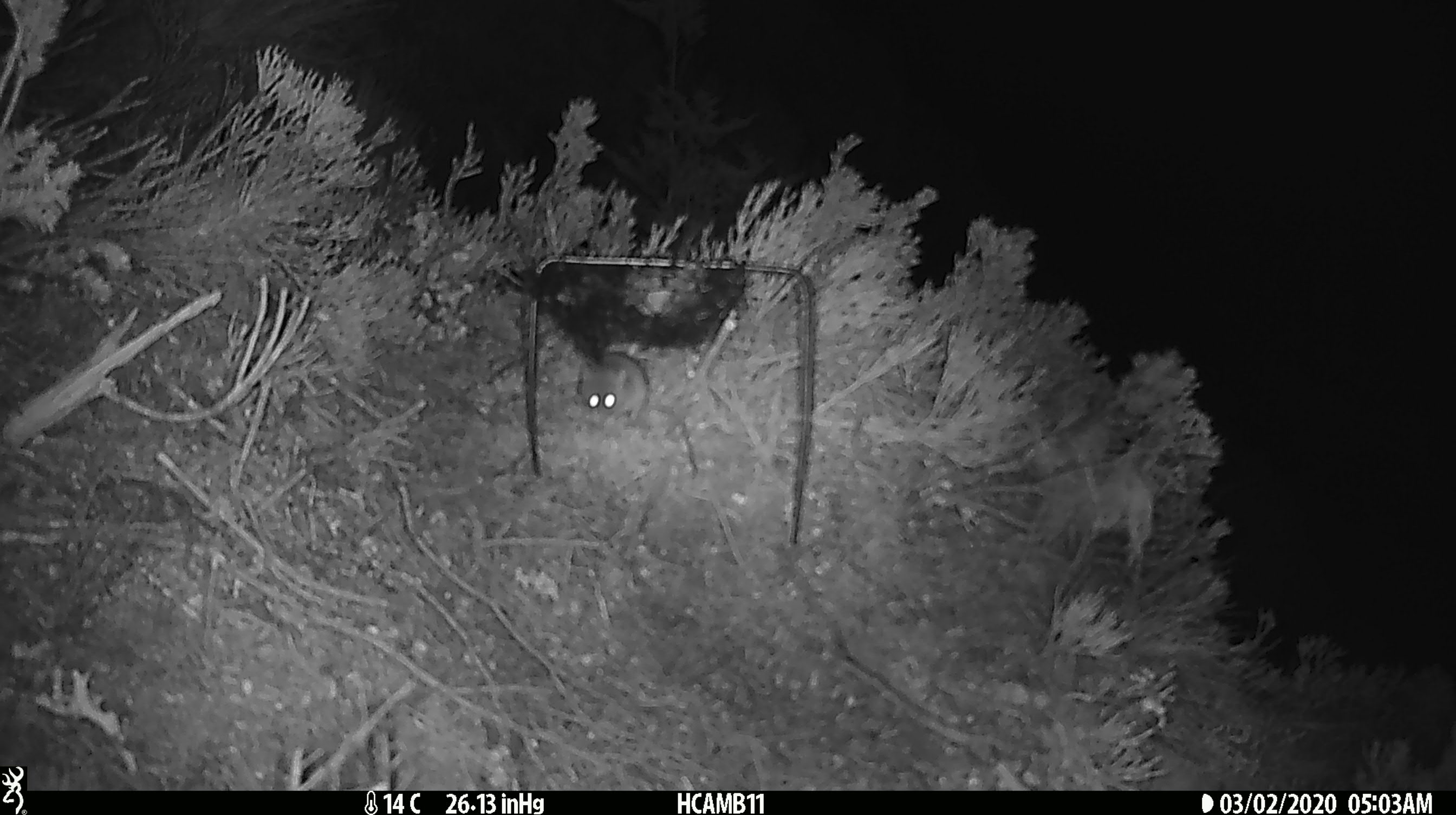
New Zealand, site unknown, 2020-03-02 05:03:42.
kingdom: Animalia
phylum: Chordata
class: Mammalia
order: Rodentia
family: Muridae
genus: Mus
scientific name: Mus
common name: mouse